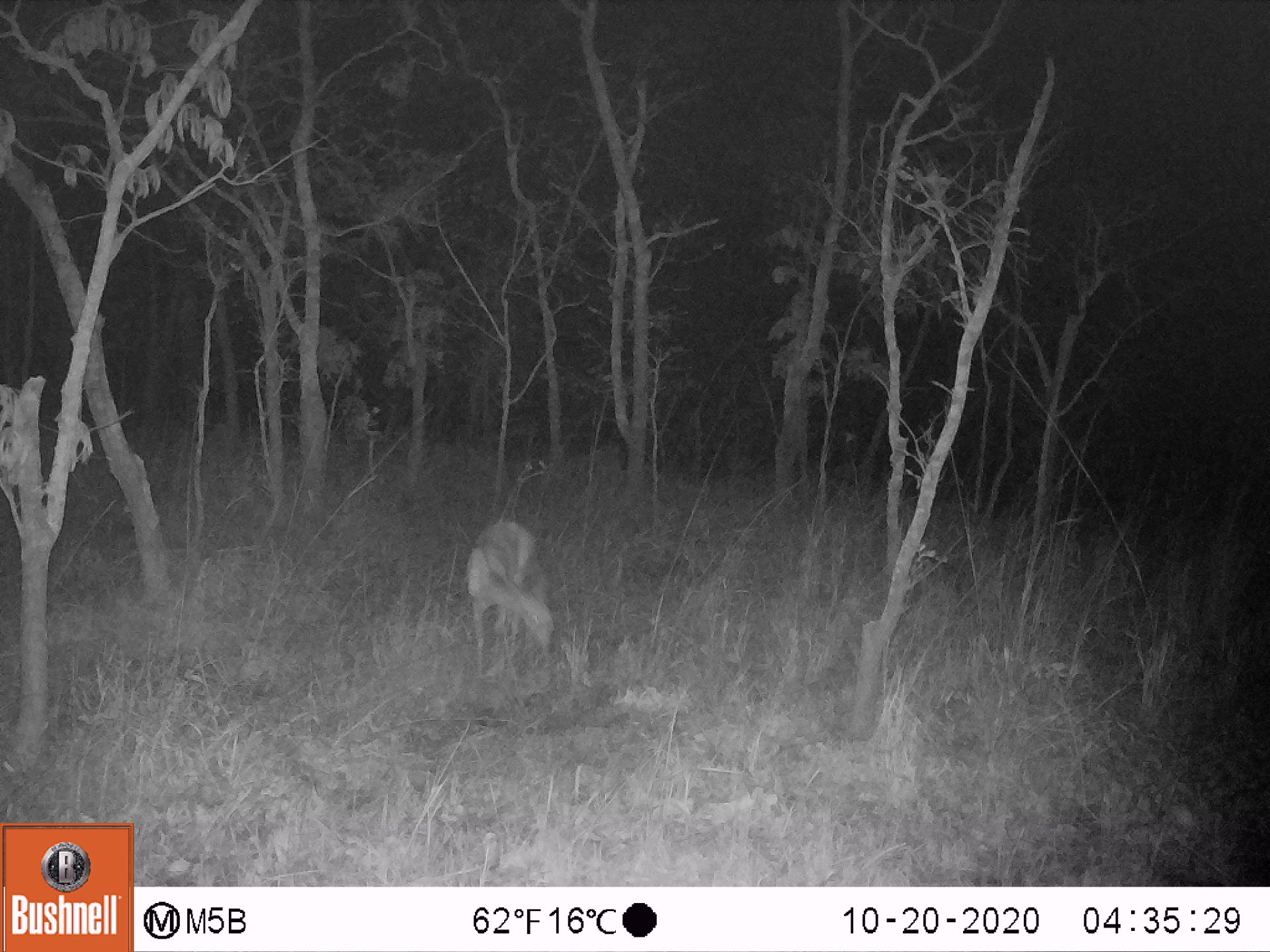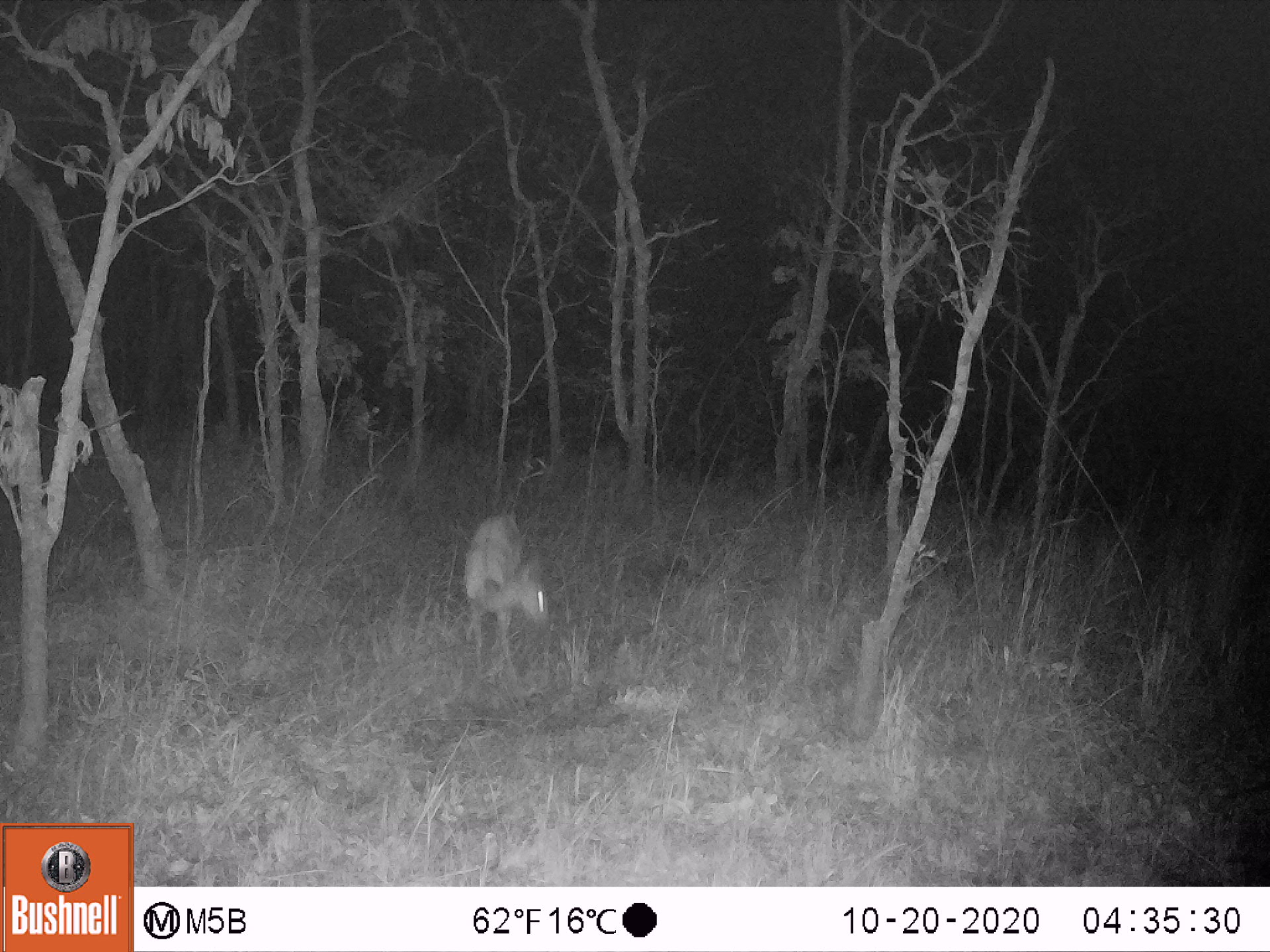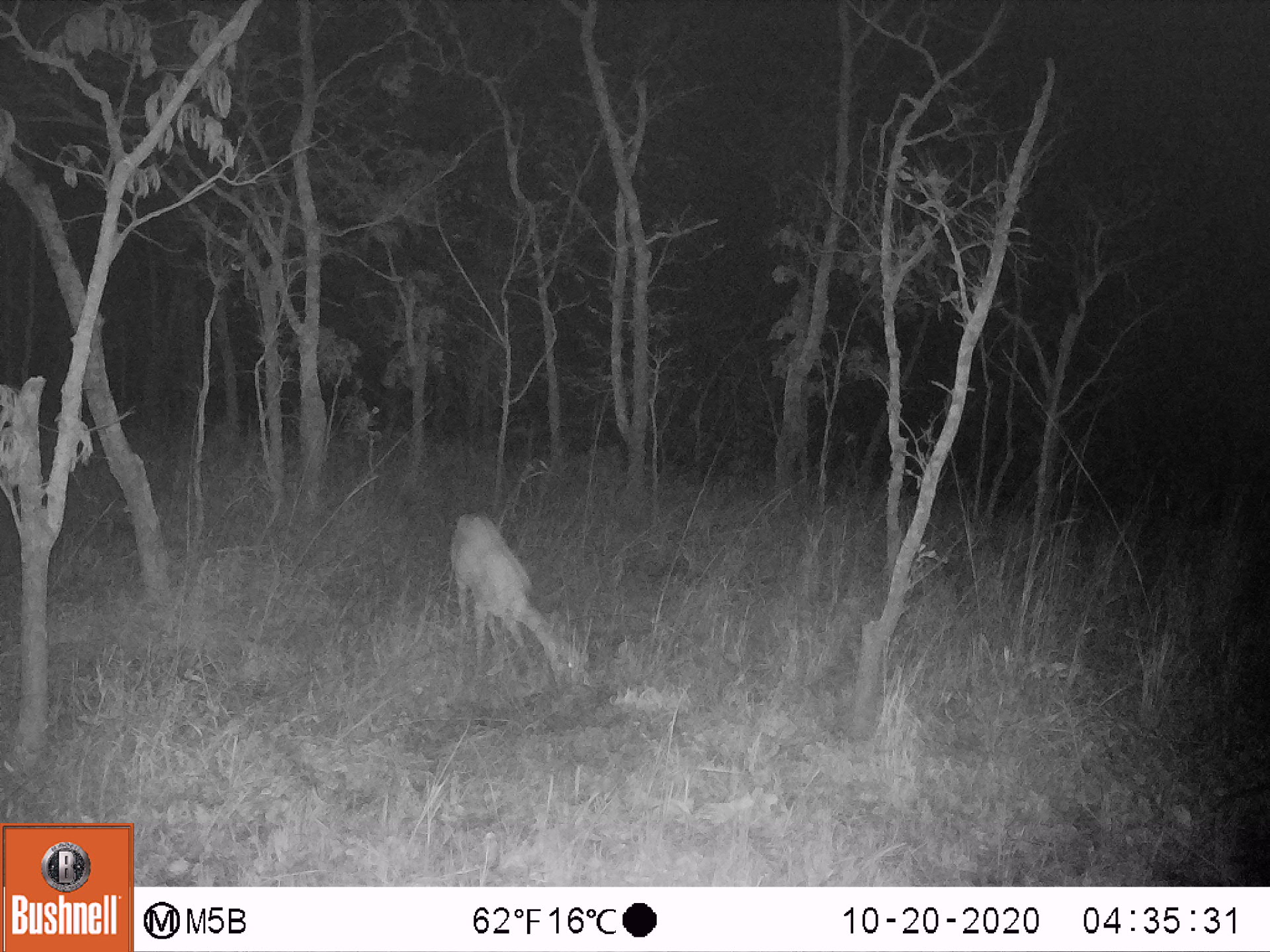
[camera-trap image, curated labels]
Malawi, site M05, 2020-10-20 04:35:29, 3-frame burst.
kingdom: Animalia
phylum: Chordata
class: Mammalia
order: Artiodactyla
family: Bovidae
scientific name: Antilopinae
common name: small antelope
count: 2